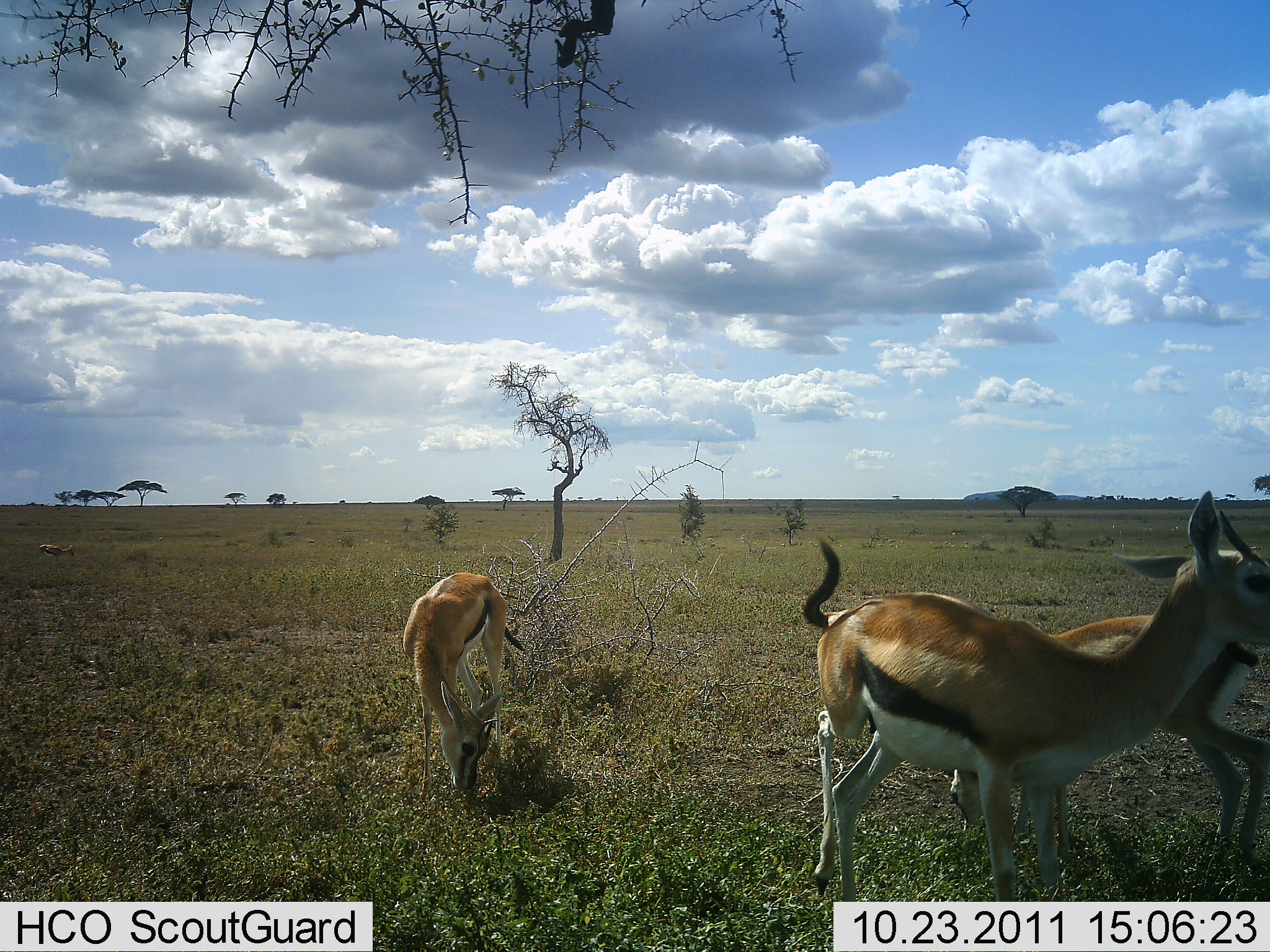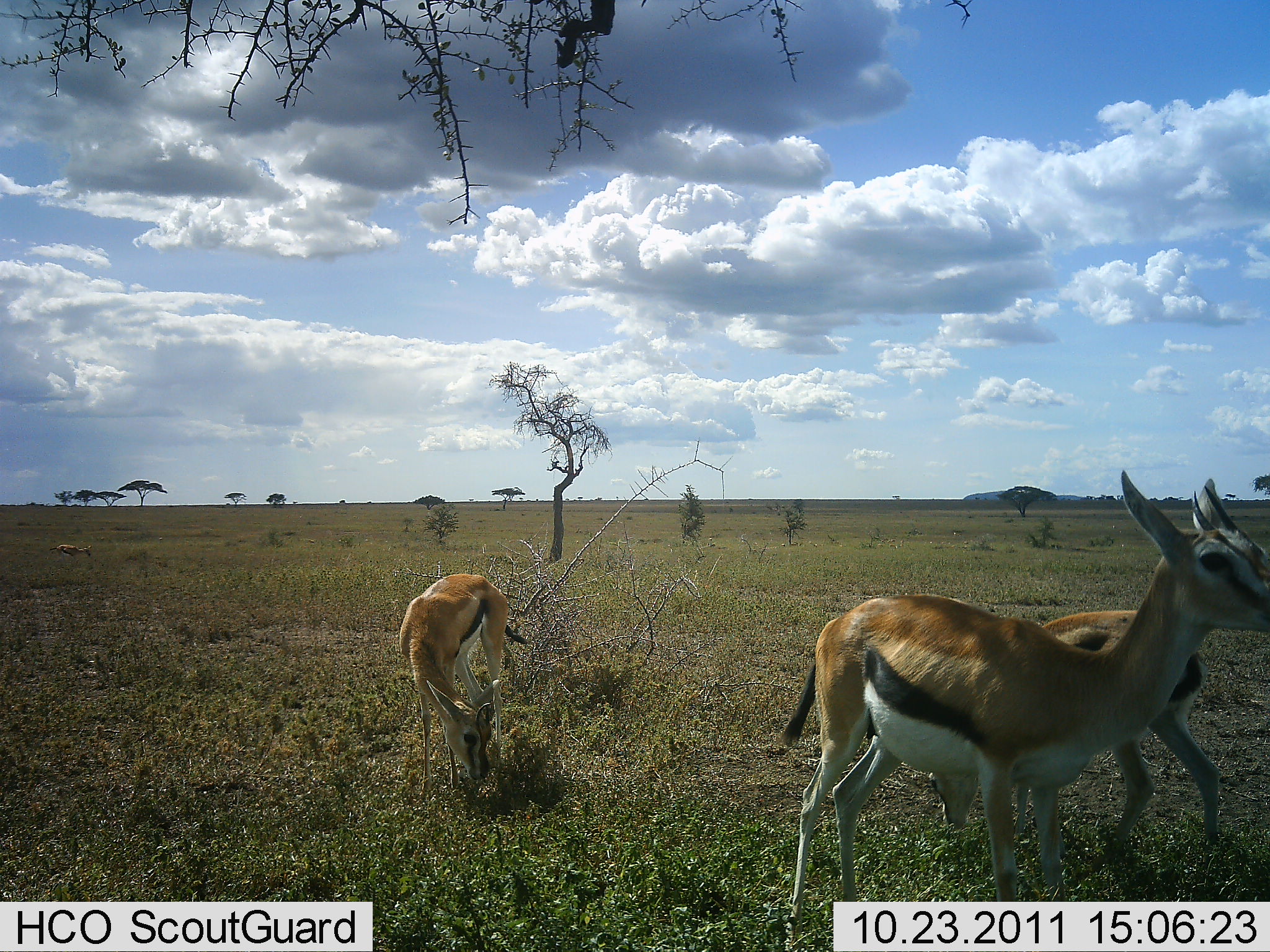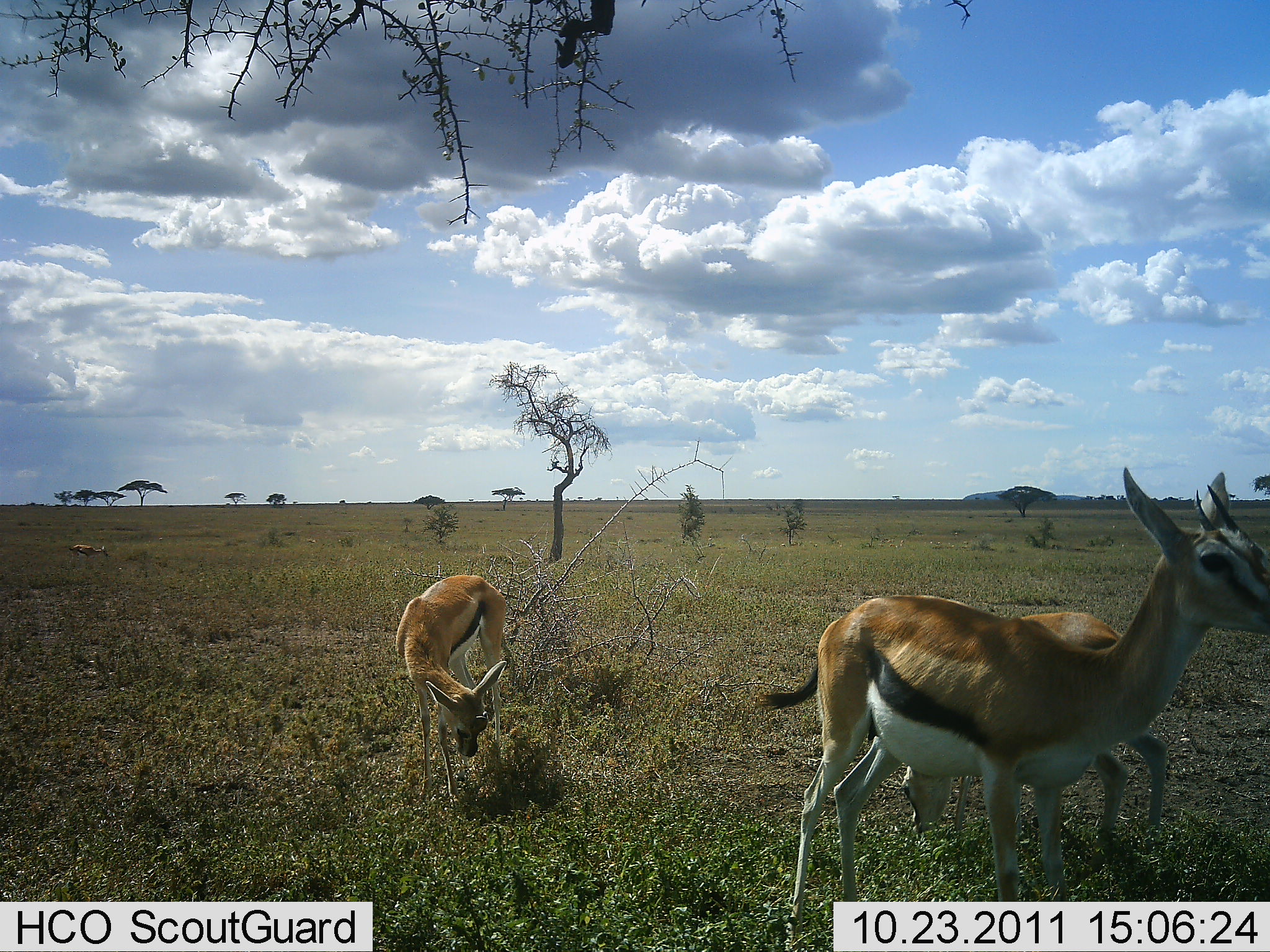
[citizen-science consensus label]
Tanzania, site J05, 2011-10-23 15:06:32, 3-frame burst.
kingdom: Animalia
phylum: Chordata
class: Mammalia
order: Artiodactyla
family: Bovidae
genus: Eudorcas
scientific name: Eudorcas thomsonii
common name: thomson's gazelle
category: gazellethomsons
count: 3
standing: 73%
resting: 0%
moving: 40%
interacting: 0%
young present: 13%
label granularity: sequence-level